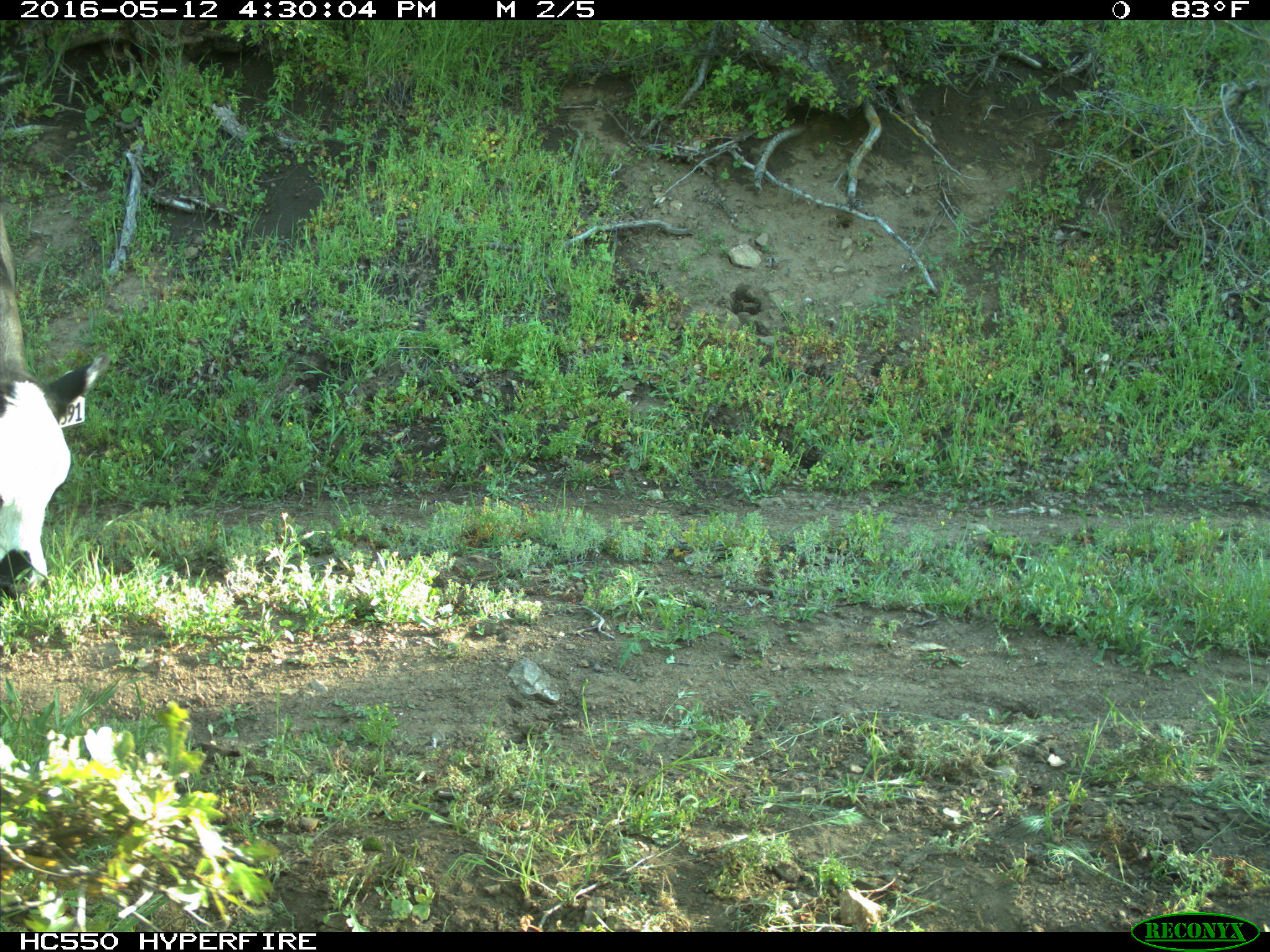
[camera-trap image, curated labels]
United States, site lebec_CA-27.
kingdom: Animalia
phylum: Chordata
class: Mammalia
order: Artiodactyla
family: Bovidae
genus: Bos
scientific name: Bos taurus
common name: domestic cow